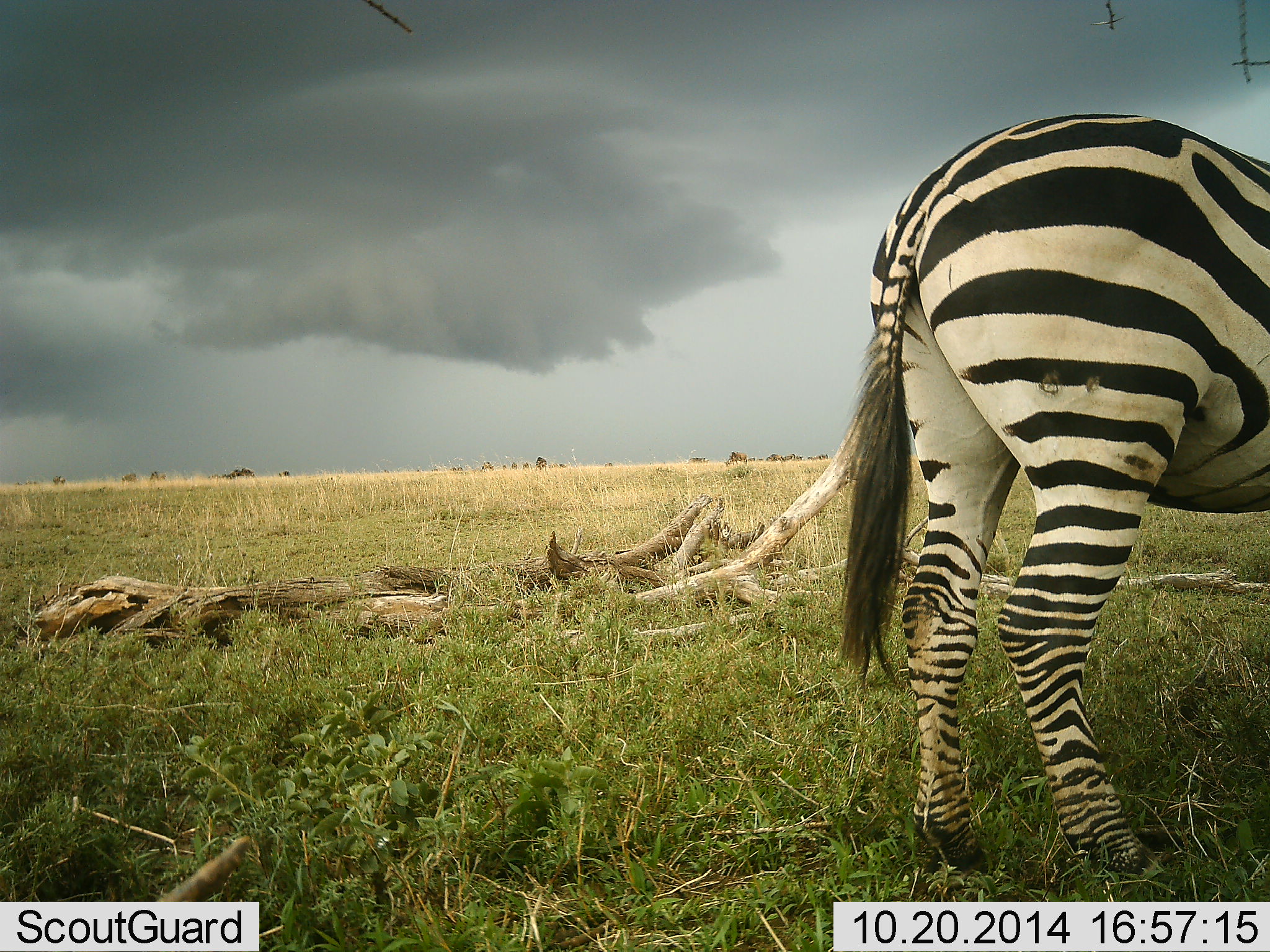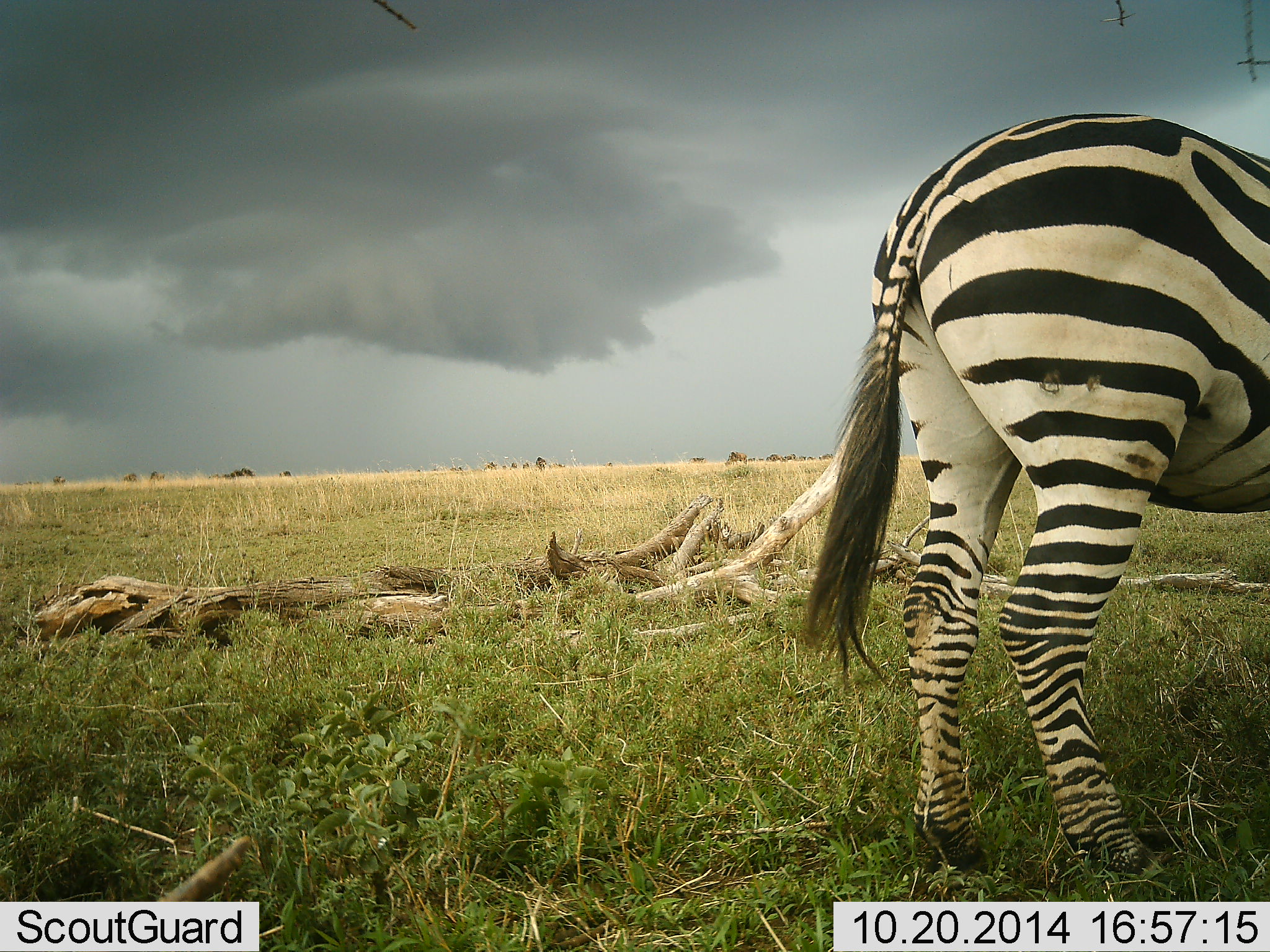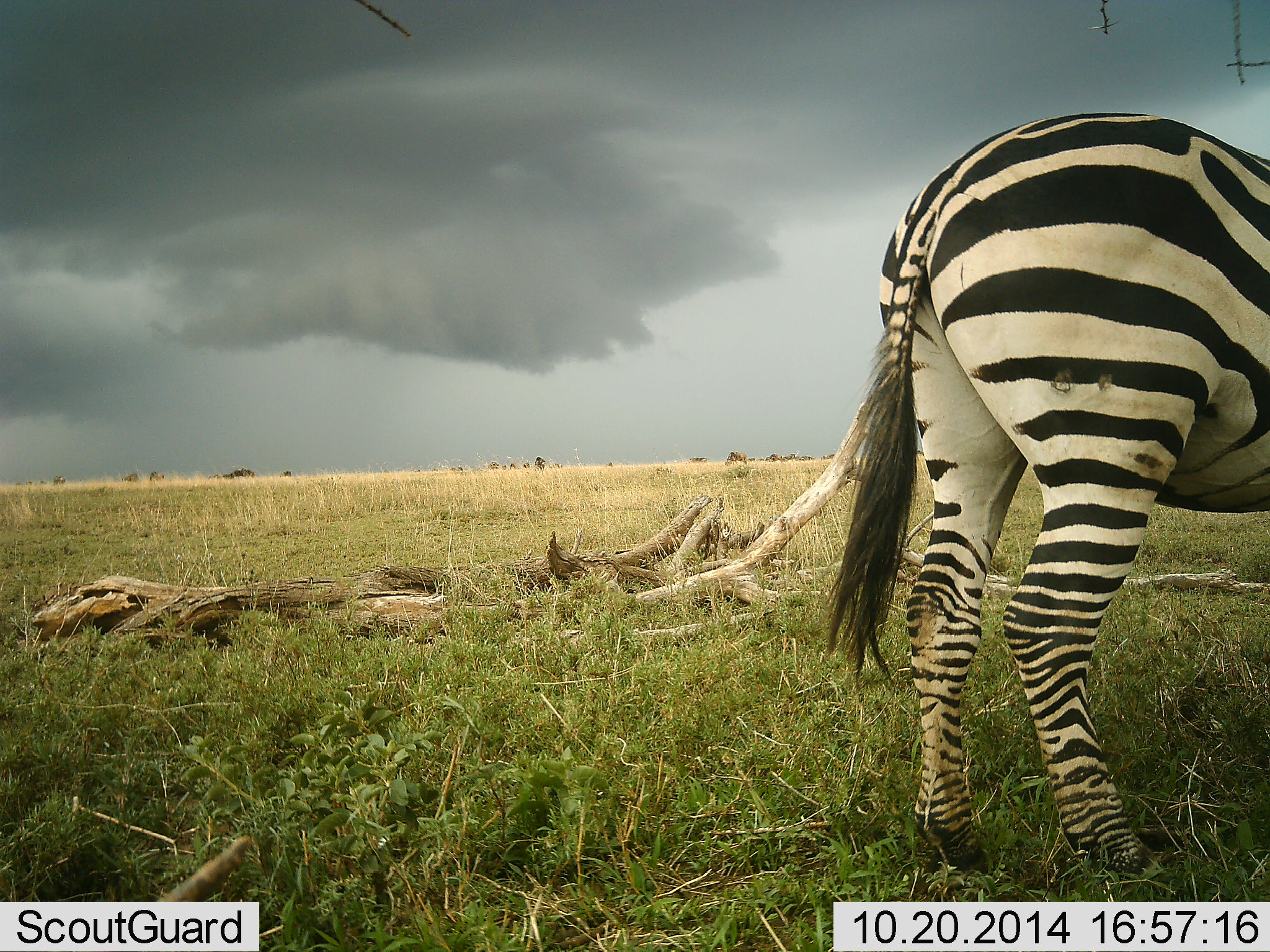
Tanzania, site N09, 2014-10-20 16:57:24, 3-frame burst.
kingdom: Animalia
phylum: Chordata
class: Mammalia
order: Perissodactyla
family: Equidae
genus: Equus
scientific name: Equus quagga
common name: plains zebra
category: zebra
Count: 1.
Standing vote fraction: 91%.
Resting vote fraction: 0%.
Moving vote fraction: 0%.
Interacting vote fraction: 0%.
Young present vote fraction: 0%.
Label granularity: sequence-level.